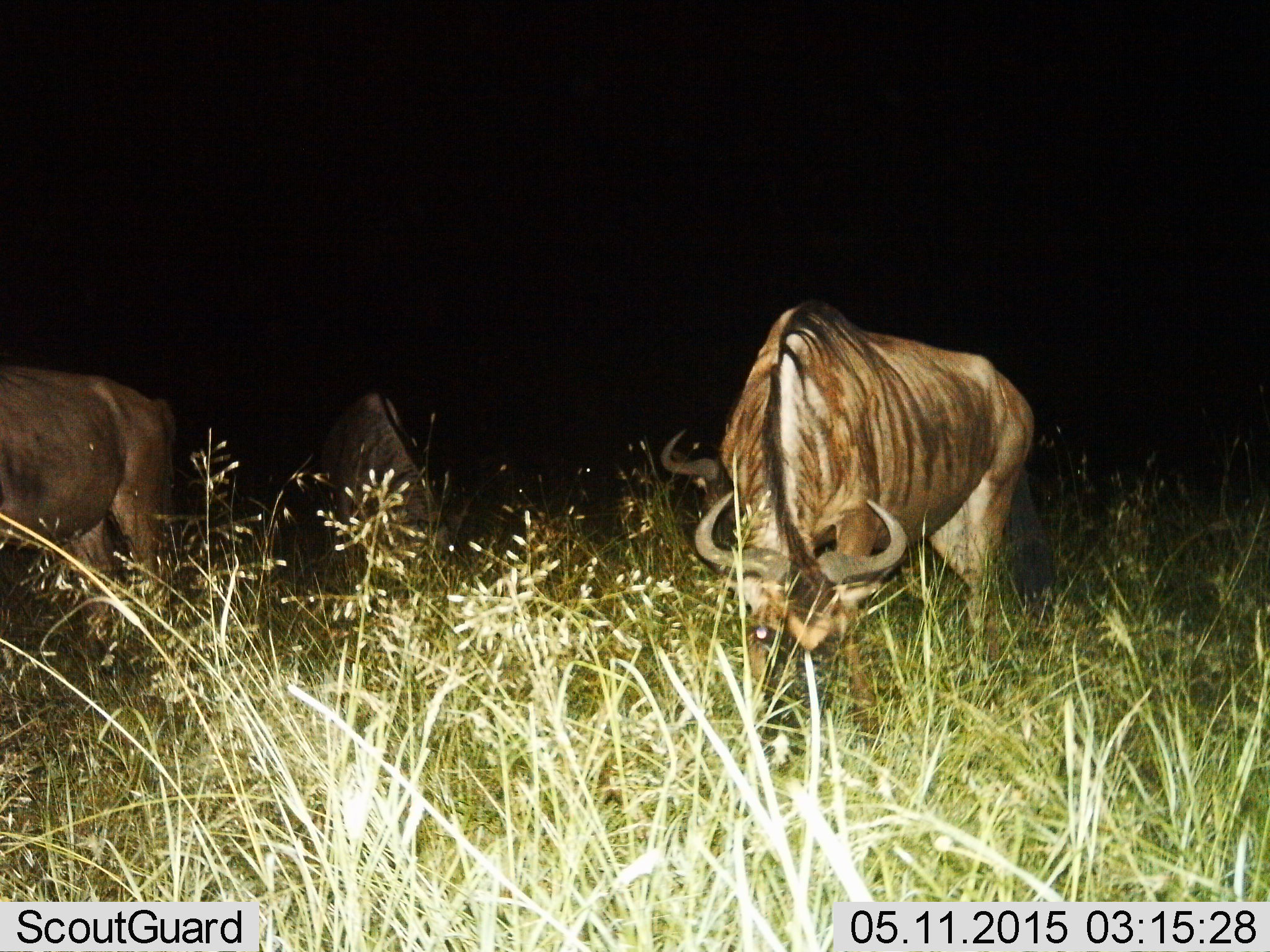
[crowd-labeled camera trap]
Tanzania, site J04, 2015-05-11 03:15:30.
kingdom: Animalia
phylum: Chordata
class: Mammalia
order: Artiodactyla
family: Bovidae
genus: Connochaetes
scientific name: Connochaetes taurinus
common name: blue wildebeest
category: wildebeest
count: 4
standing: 60%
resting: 10%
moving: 0%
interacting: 0%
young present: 0%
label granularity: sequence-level